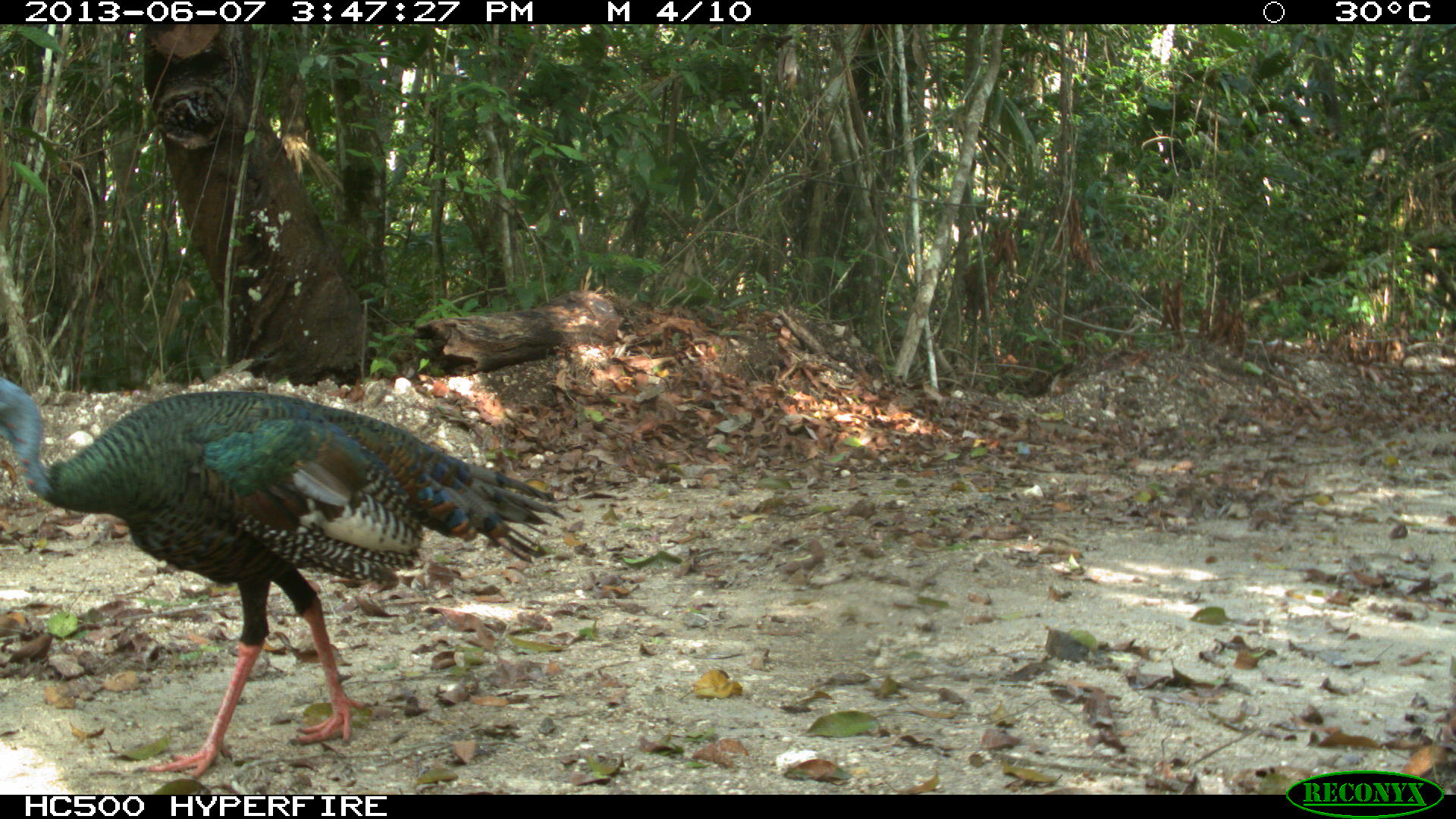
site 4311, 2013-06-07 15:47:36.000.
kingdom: Animalia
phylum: Chordata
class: Aves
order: Galliformes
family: Phasianidae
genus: Meleagris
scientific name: Meleagris ocellata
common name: ocellated turkey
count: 1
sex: male